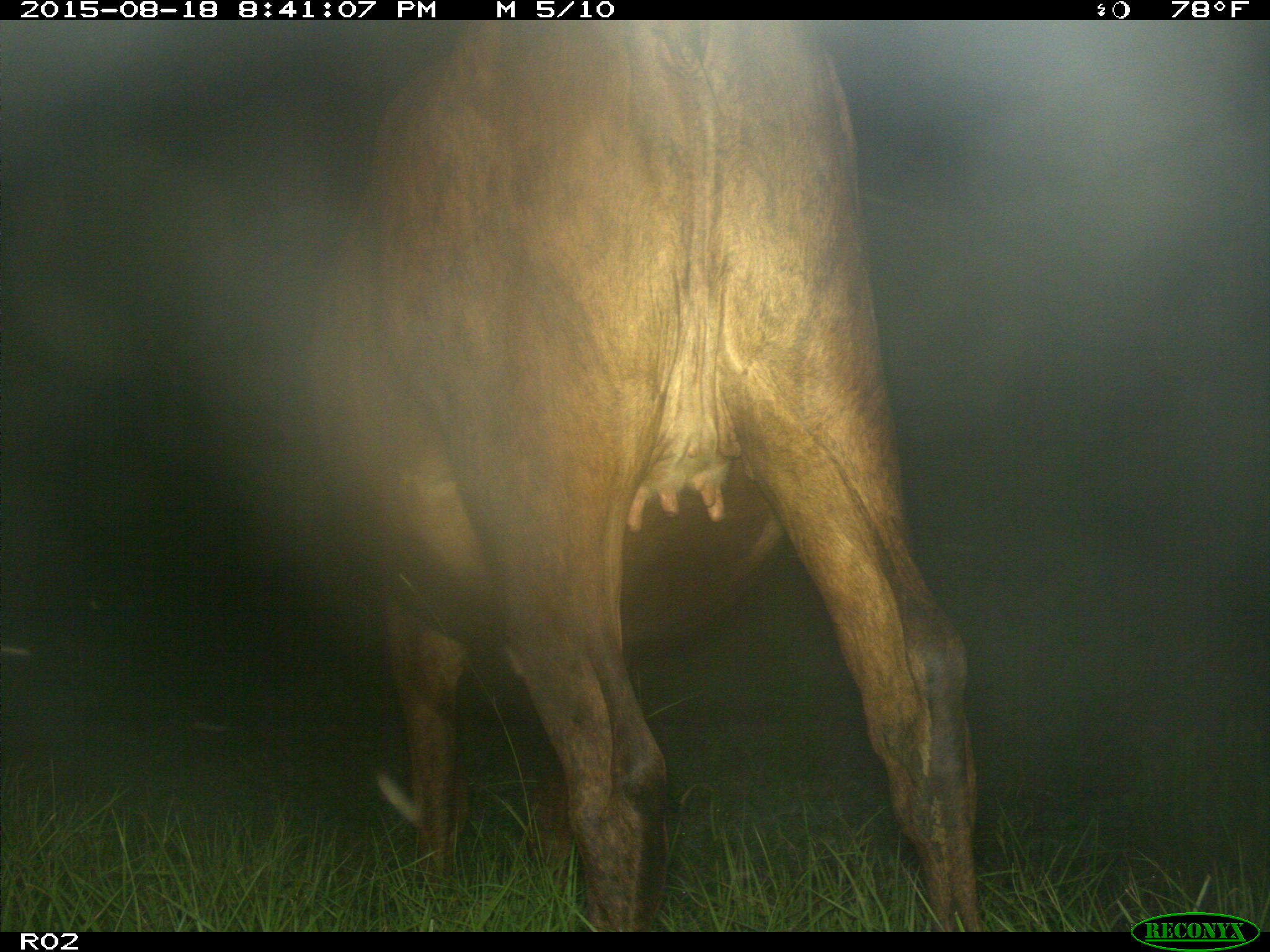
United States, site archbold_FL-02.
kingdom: Animalia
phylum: Chordata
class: Mammalia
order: Artiodactyla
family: Bovidae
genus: Bos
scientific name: Bos taurus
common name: domestic cow